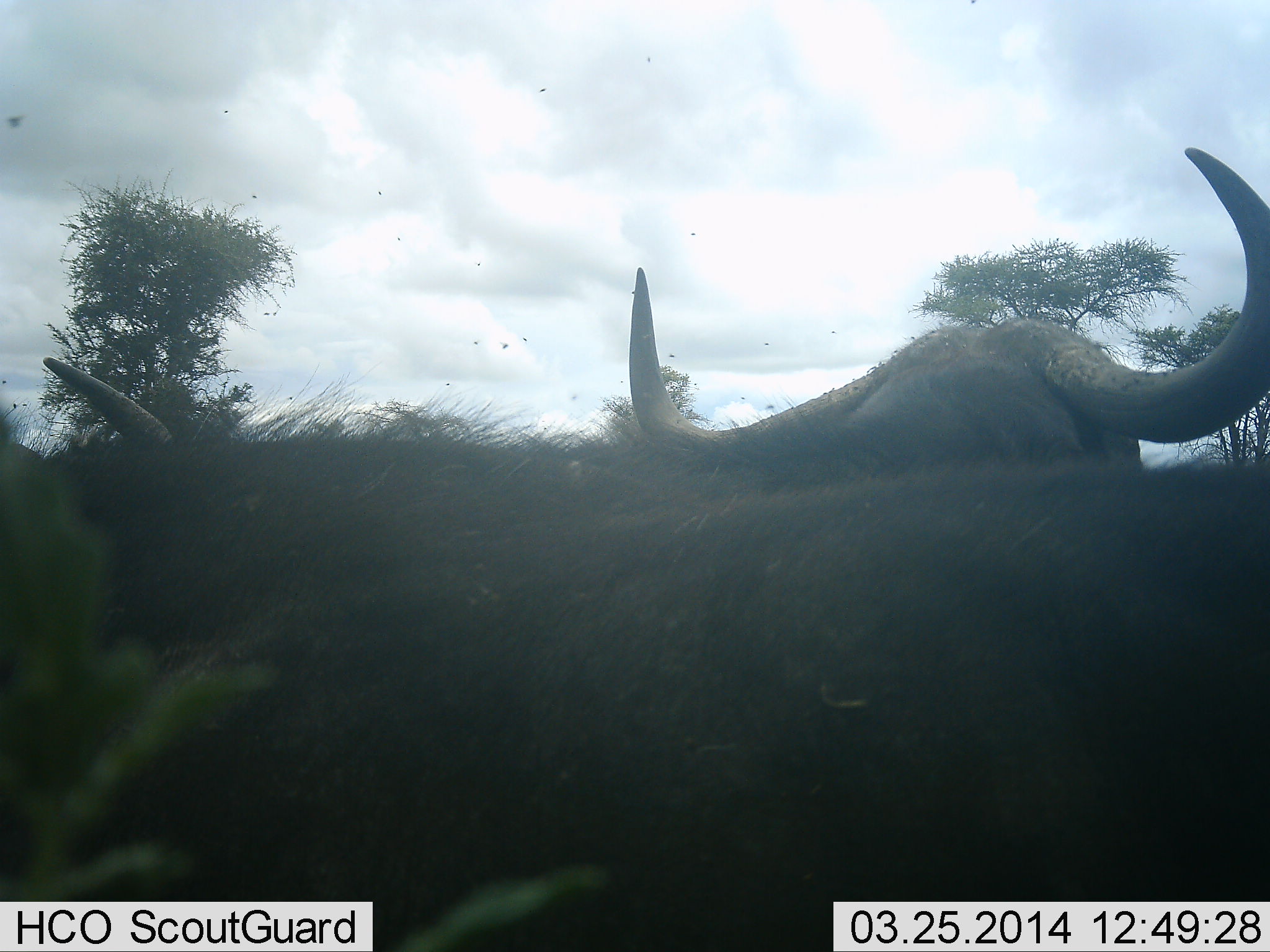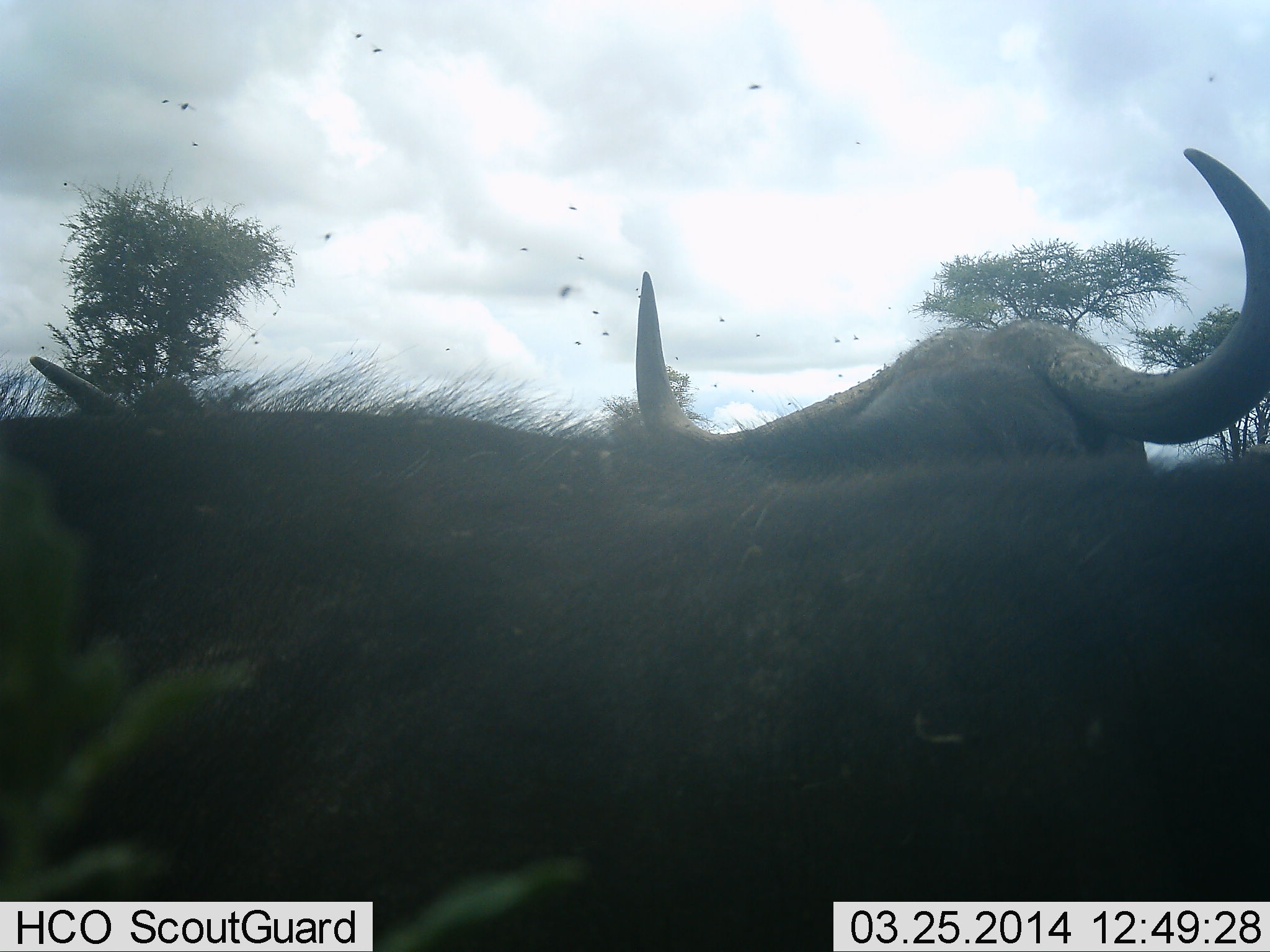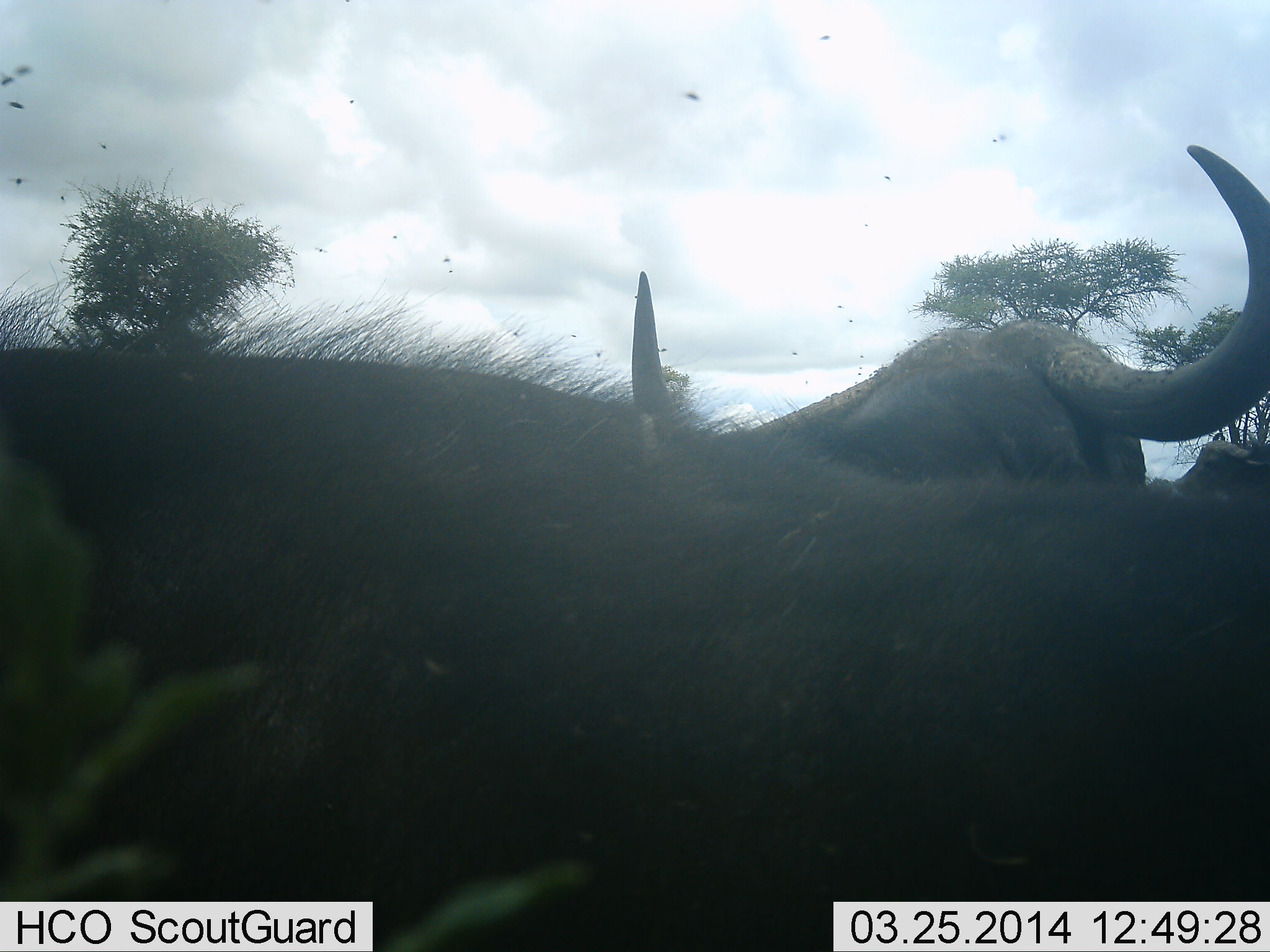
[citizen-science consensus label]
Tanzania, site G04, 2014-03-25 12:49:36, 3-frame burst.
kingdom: Animalia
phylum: Chordata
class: Mammalia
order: Artiodactyla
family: Bovidae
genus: Syncerus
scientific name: Syncerus caffer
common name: cape buffalo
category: buffalo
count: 2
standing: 83%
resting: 17%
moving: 0%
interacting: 0%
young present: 0%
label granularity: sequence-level